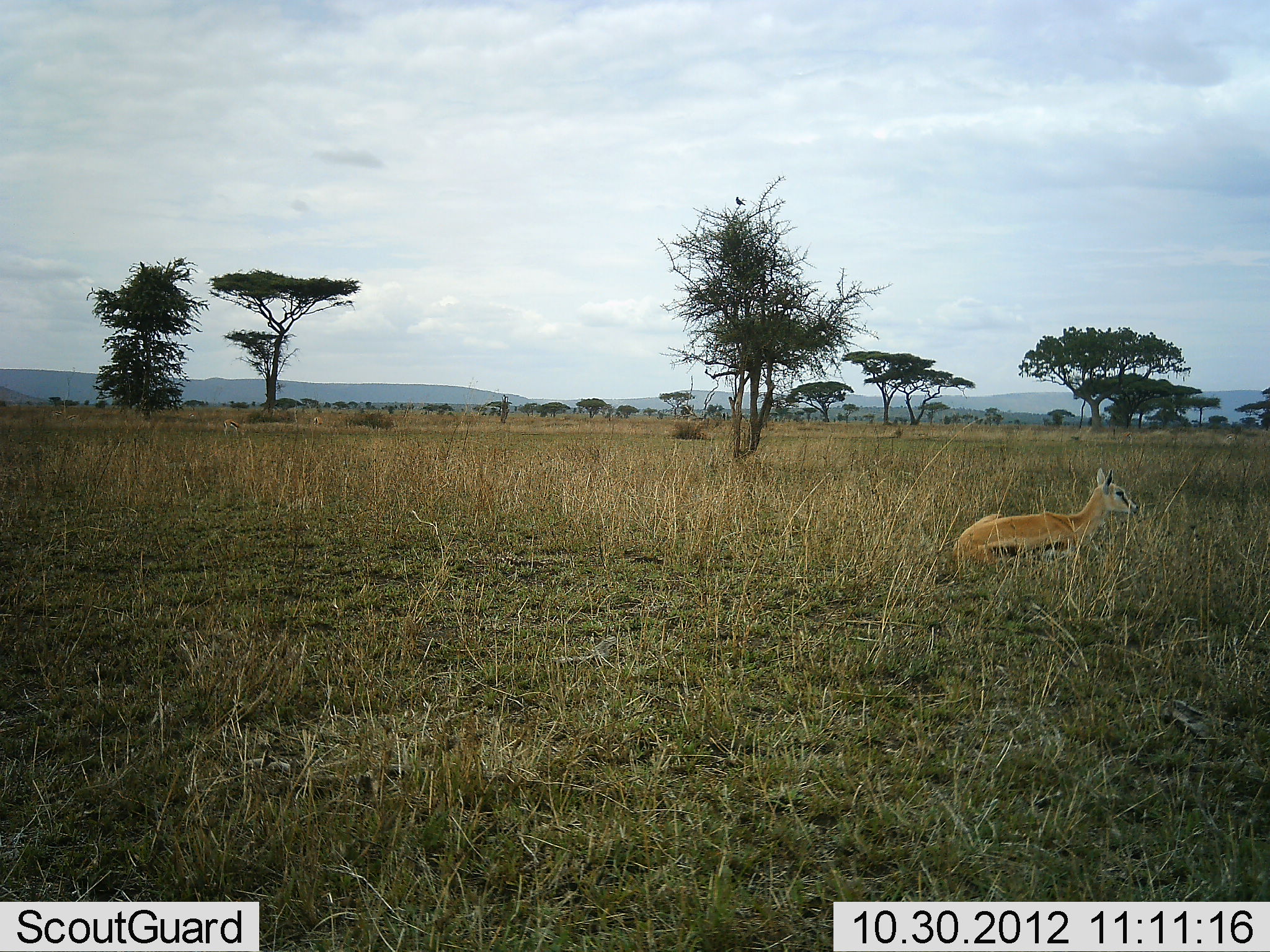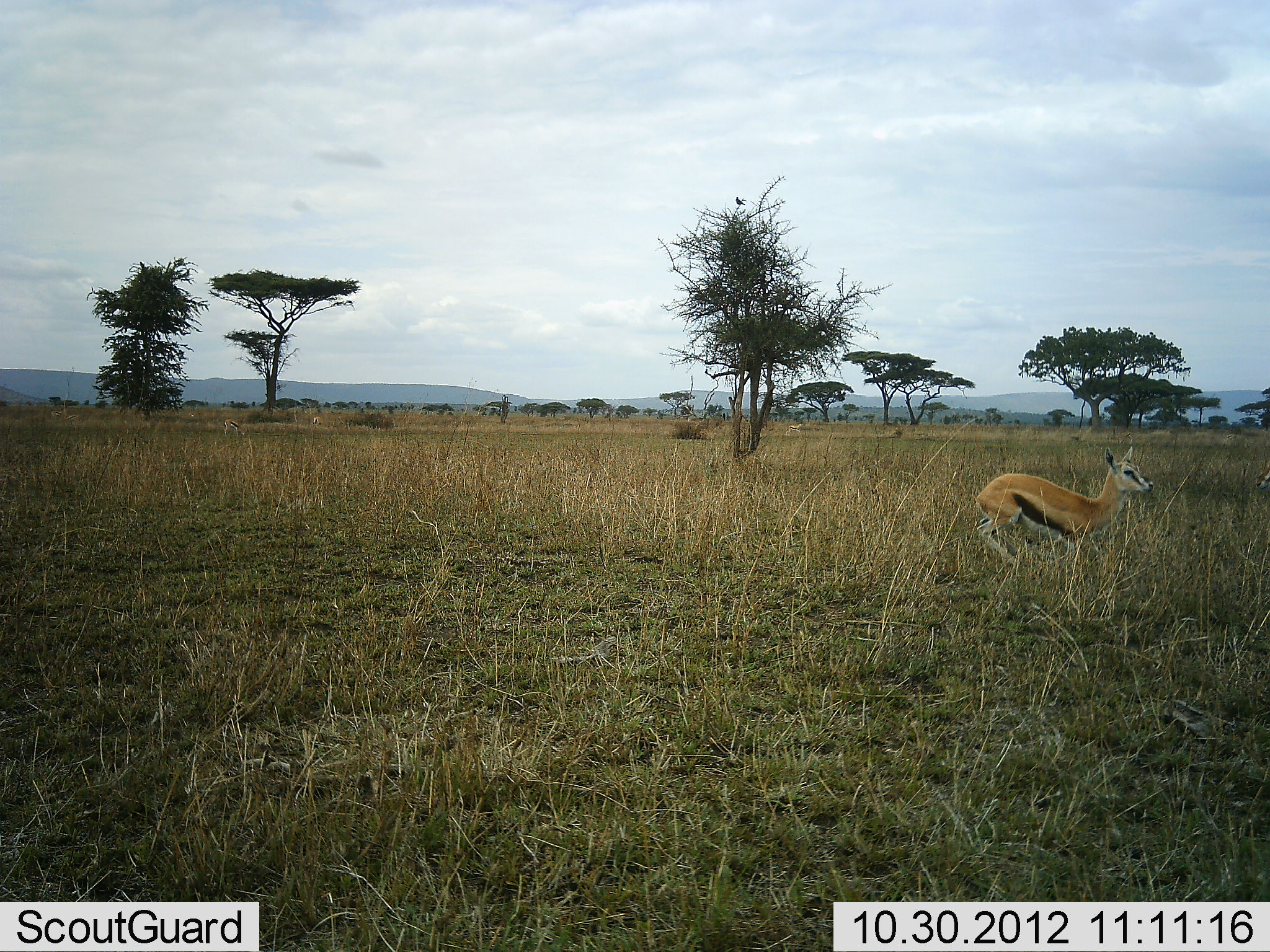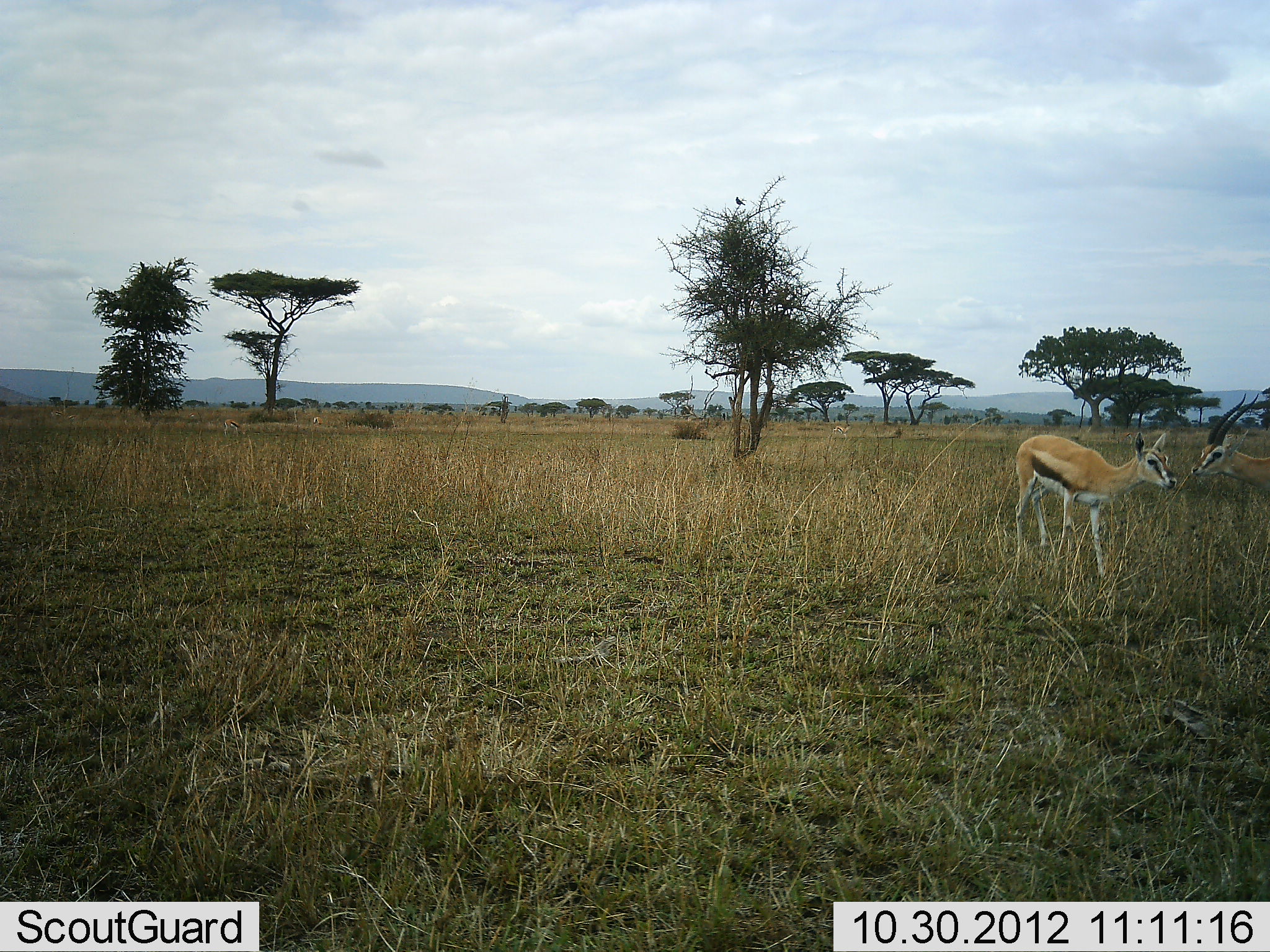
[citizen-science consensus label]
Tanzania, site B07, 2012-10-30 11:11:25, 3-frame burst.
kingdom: Animalia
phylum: Chordata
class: Mammalia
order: Artiodactyla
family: Bovidae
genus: Eudorcas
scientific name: Eudorcas thomsonii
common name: thomson's gazelle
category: gazellethomsons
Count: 2.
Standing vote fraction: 30%.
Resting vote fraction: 40%.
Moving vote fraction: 30%.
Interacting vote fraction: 30%.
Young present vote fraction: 10%.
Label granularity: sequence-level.